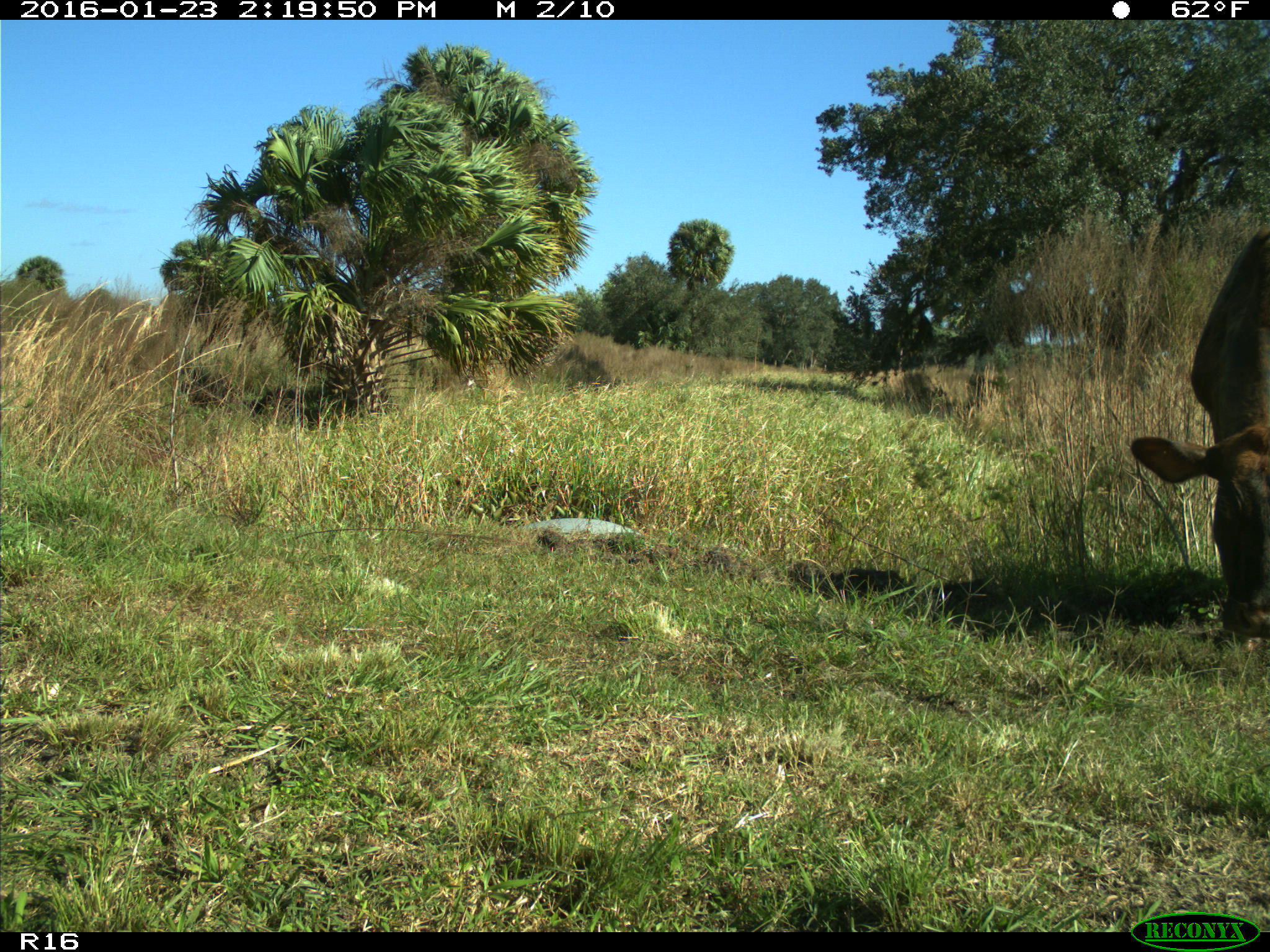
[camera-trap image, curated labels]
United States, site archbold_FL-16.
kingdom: Animalia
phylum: Chordata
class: Mammalia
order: Artiodactyla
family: Bovidae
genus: Bos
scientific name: Bos taurus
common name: domestic cow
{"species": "Bos taurus (domestic cow)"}